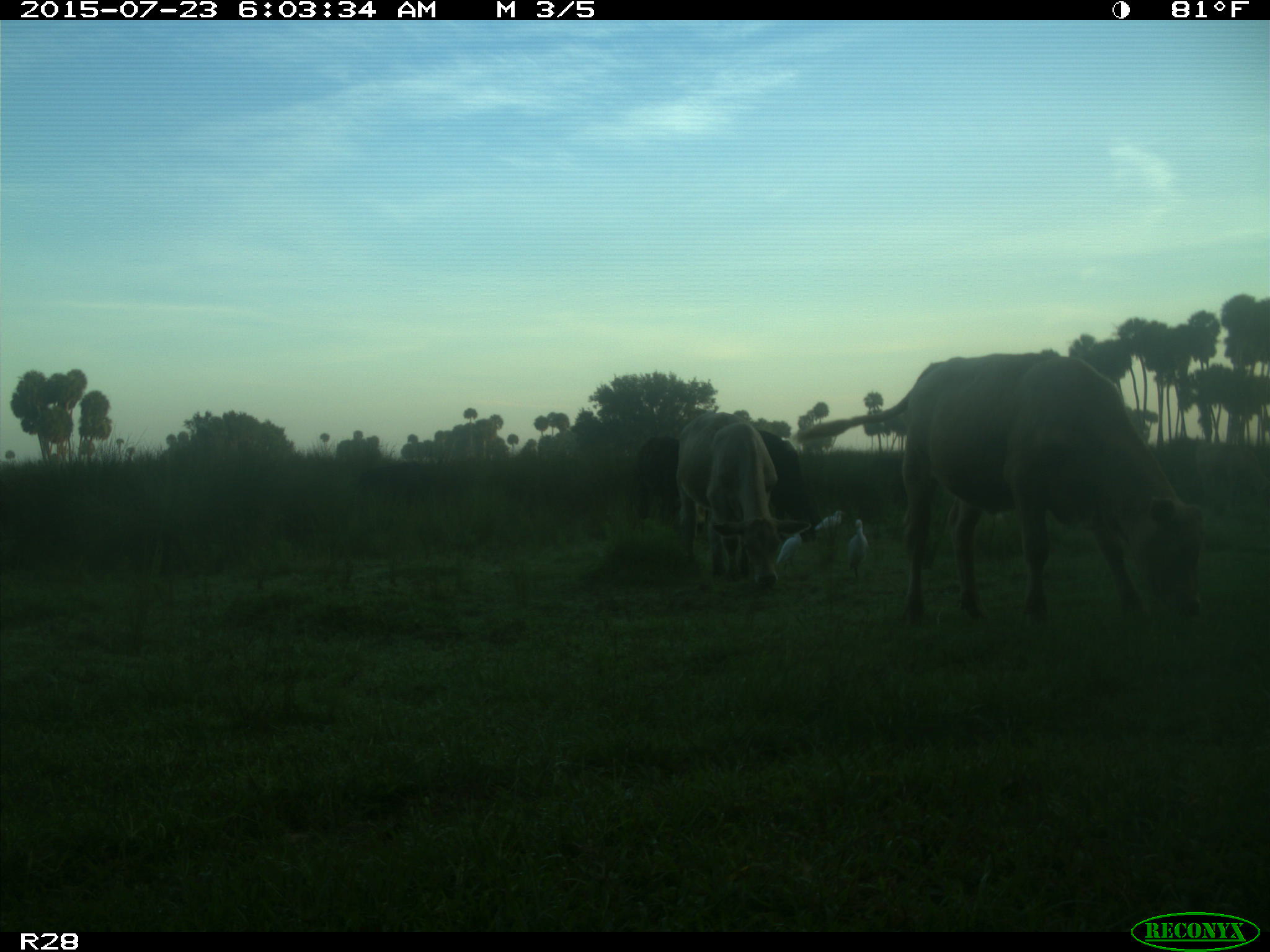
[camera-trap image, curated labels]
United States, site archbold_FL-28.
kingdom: Animalia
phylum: Chordata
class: Mammalia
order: Artiodactyla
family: Bovidae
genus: Bos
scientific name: Bos taurus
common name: domestic cow